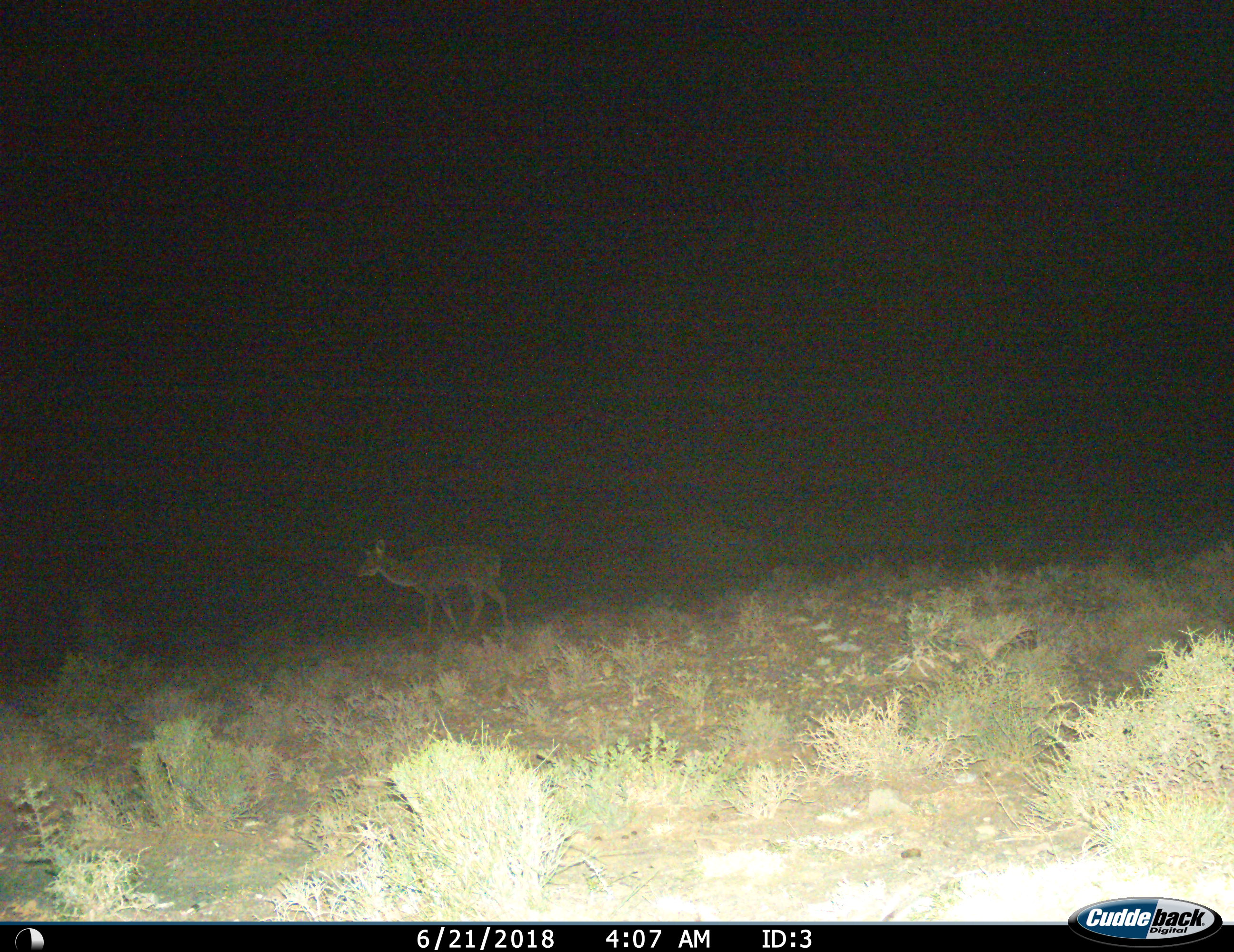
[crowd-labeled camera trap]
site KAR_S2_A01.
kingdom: Animalia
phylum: Chordata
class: Mammalia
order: Artiodactyla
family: Bovidae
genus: Tragelaphus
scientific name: Tragelaphus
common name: kudu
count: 1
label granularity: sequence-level